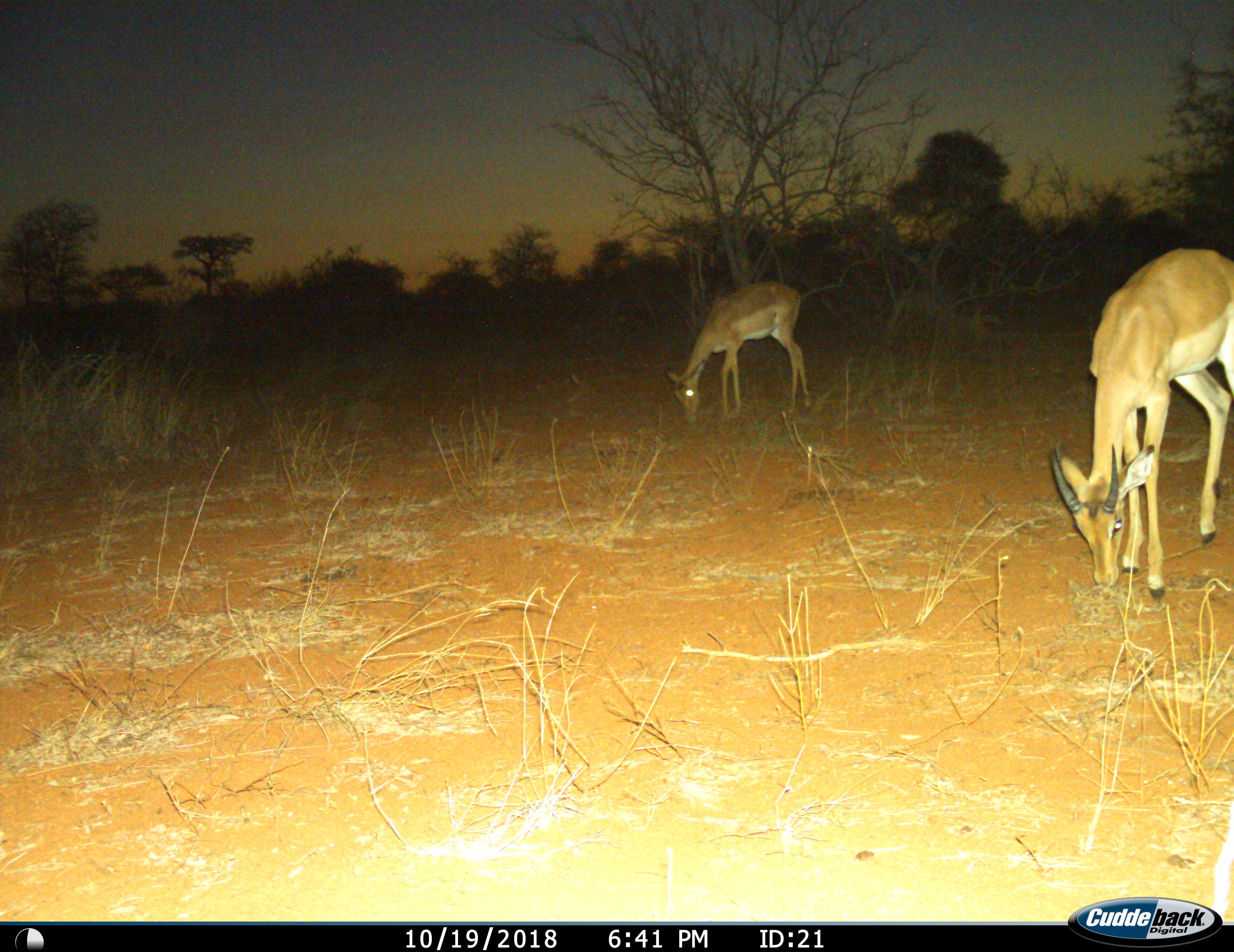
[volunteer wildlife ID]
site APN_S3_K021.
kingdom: Animalia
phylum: Chordata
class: Mammalia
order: Artiodactyla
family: Bovidae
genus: Aepyceros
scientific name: Aepyceros melampus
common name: impala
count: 2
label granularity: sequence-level